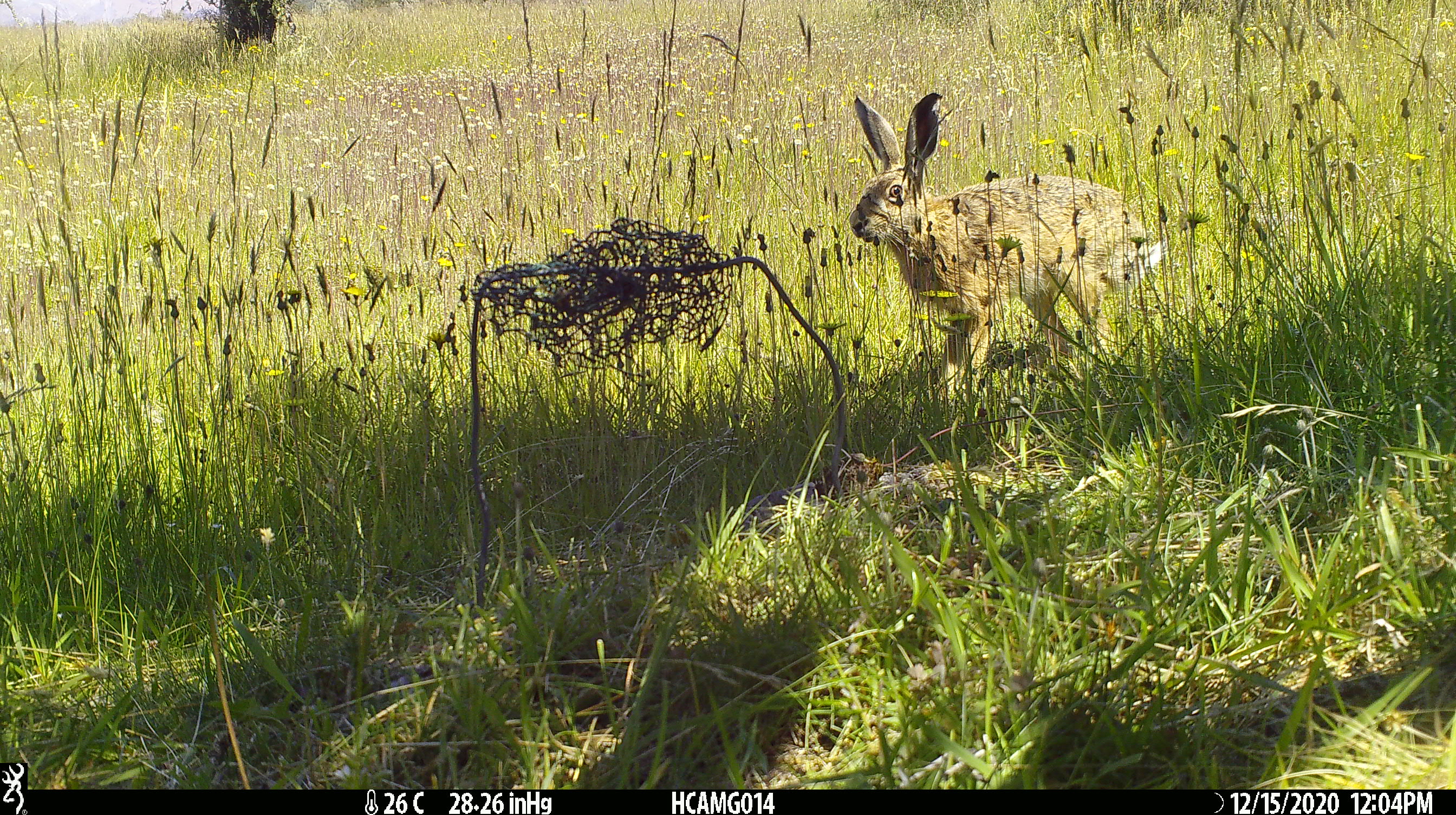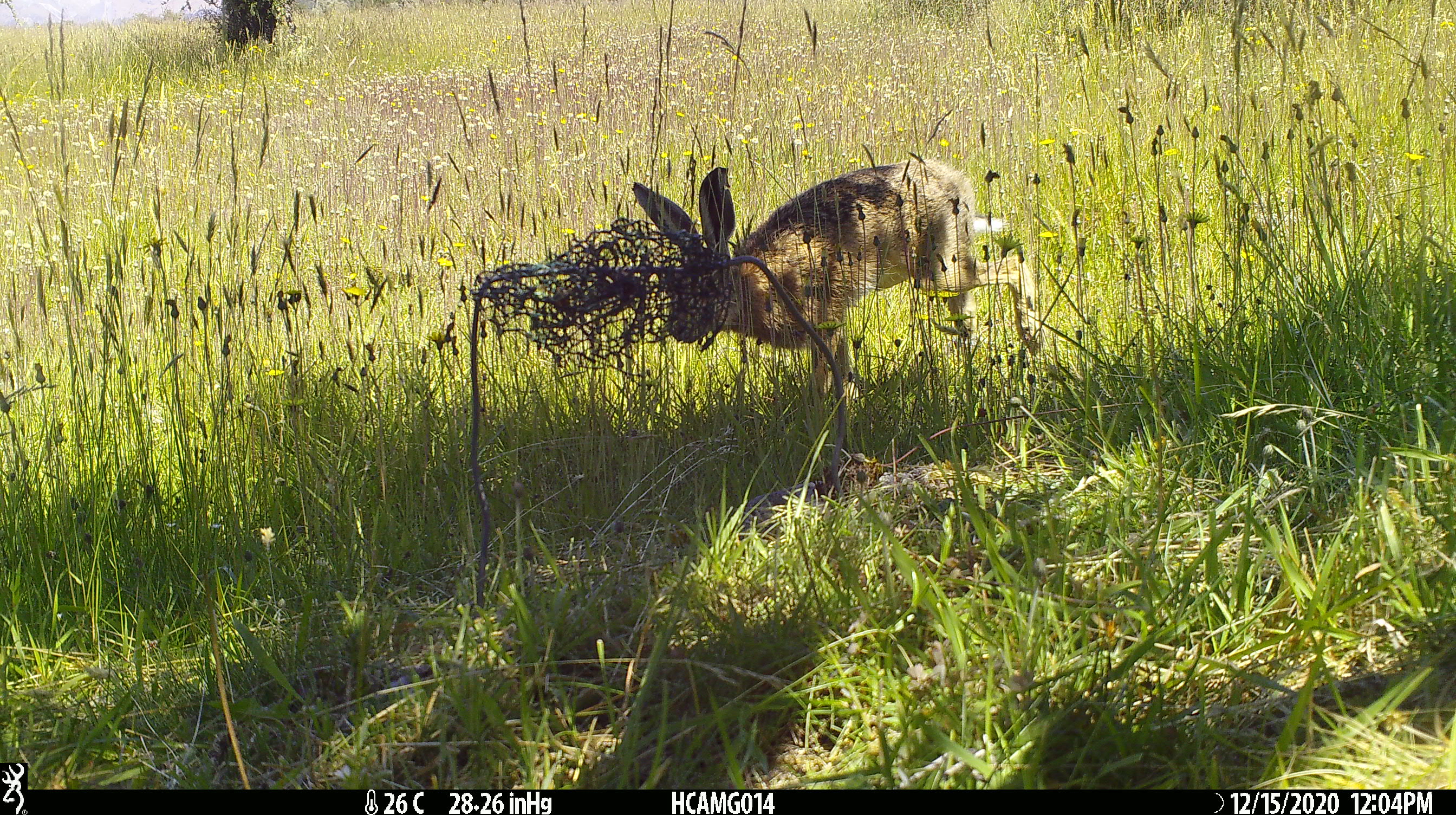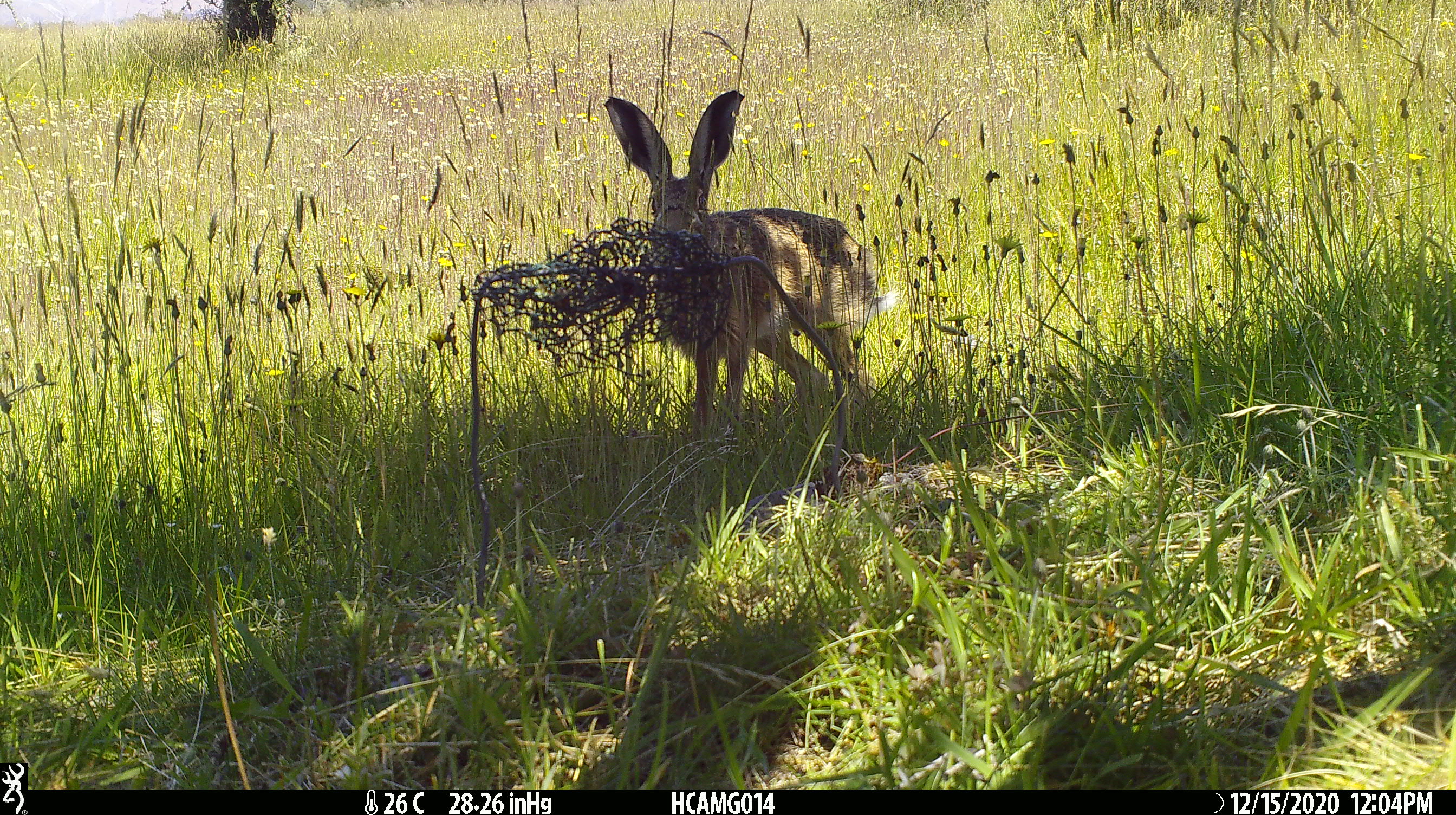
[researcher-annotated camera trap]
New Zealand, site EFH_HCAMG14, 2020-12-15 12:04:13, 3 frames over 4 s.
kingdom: Animalia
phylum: Chordata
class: Mammalia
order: Lagomorpha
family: Leporidae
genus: Lepus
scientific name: Lepus europaeus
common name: brown hare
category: hare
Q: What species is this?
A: Hare (brown hare) (Lepus europaeus).